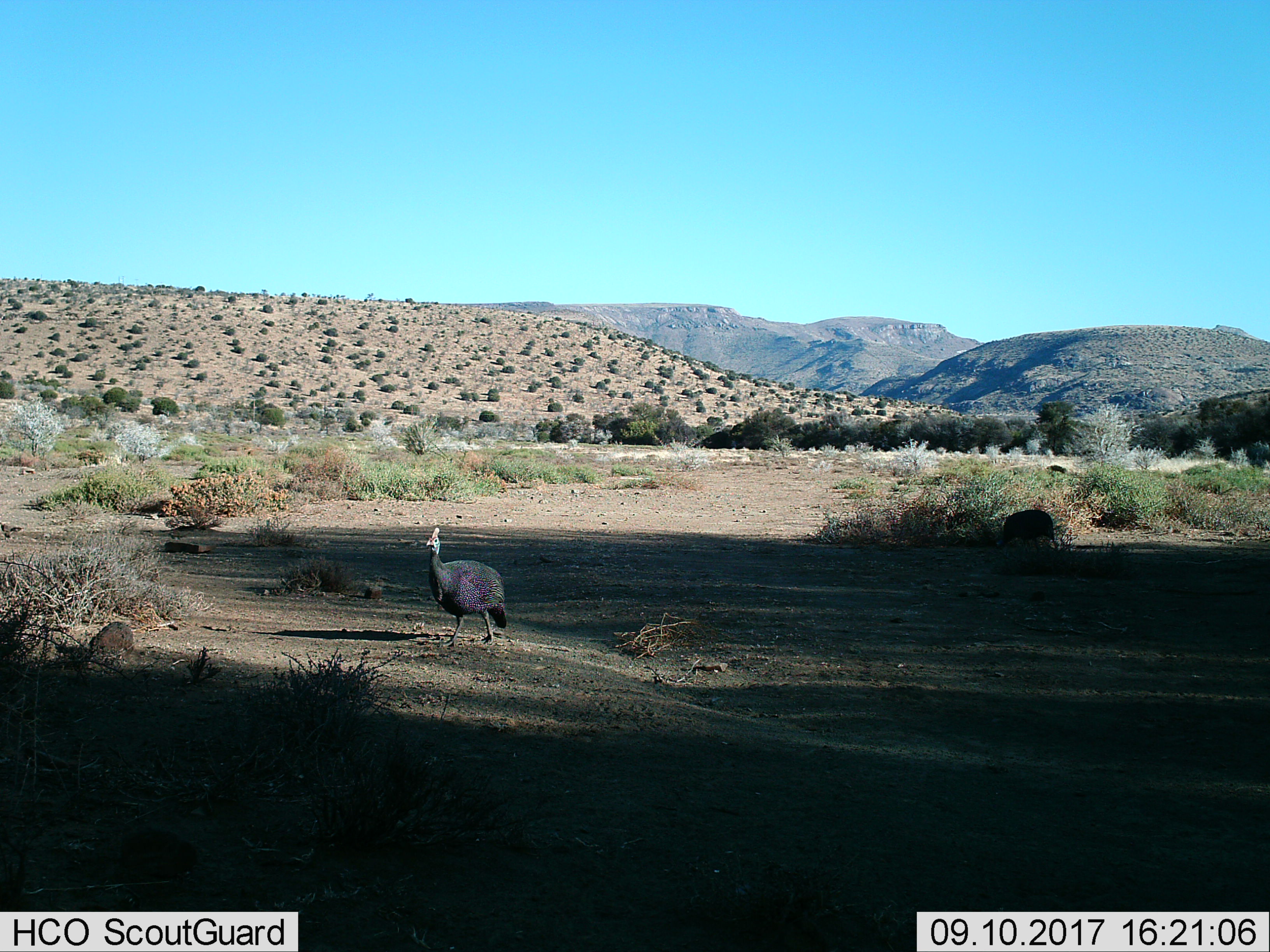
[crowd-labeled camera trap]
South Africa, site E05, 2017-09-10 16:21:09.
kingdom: Animalia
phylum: Chordata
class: Aves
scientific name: Aves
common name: bird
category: birdother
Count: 1.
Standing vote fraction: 11%.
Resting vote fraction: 0%.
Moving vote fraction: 89%.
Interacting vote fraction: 0%.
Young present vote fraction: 0%.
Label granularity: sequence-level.